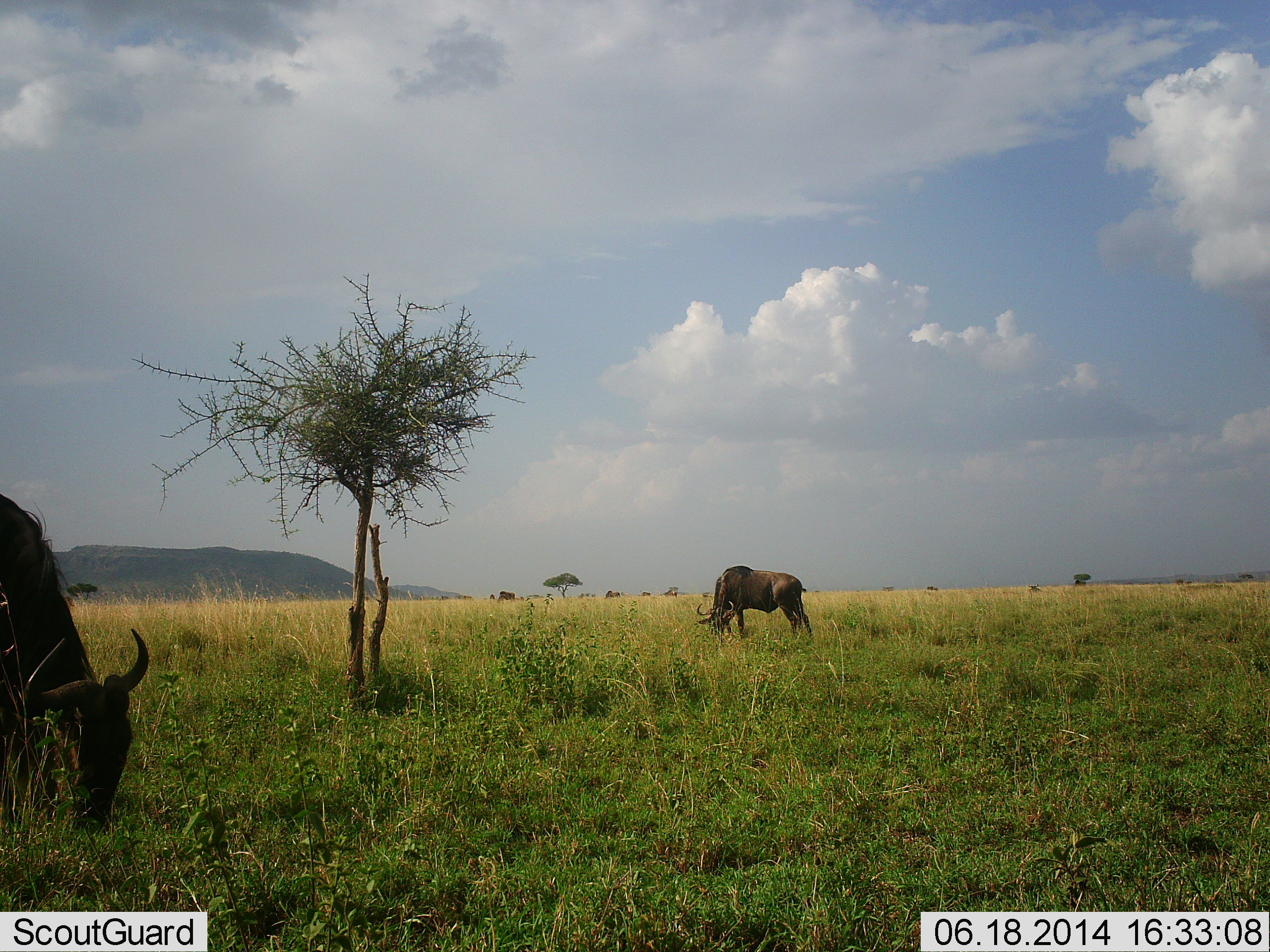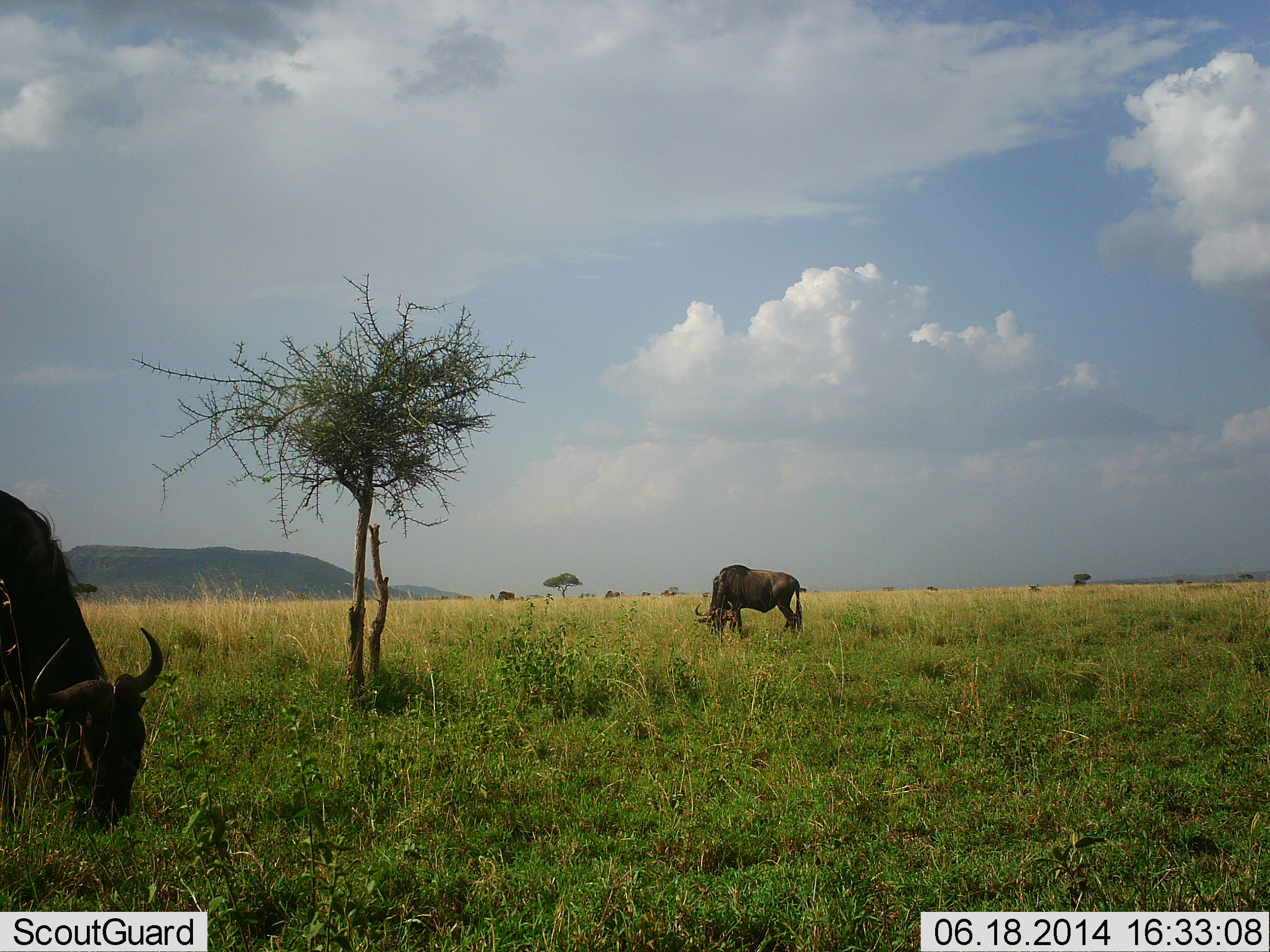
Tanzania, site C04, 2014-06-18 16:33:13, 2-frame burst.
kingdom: Animalia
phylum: Chordata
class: Mammalia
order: Artiodactyla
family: Bovidae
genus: Connochaetes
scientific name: Connochaetes taurinus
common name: blue wildebeest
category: wildebeest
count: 2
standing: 30%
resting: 0%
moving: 10%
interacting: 0%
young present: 0%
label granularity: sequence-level